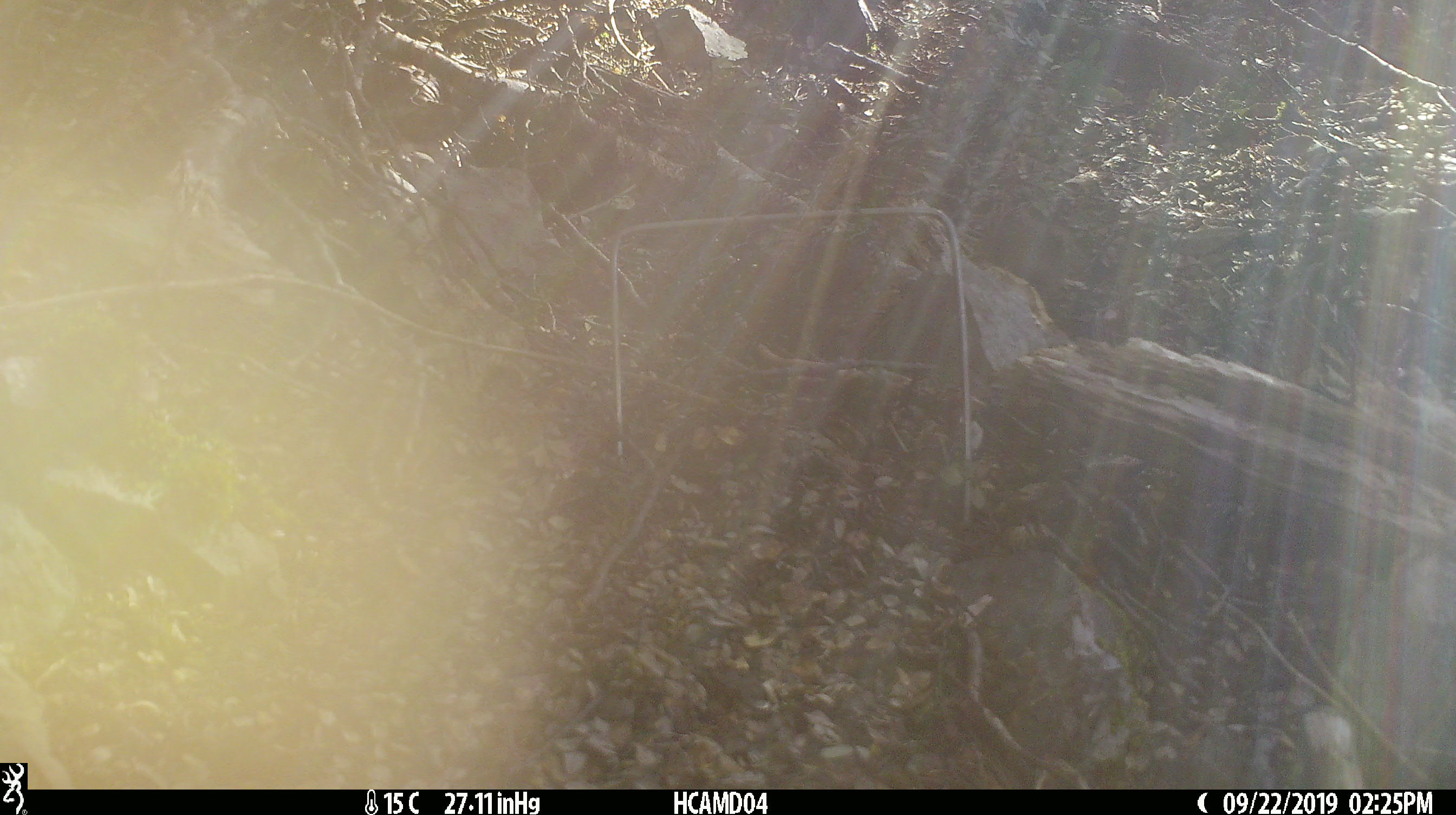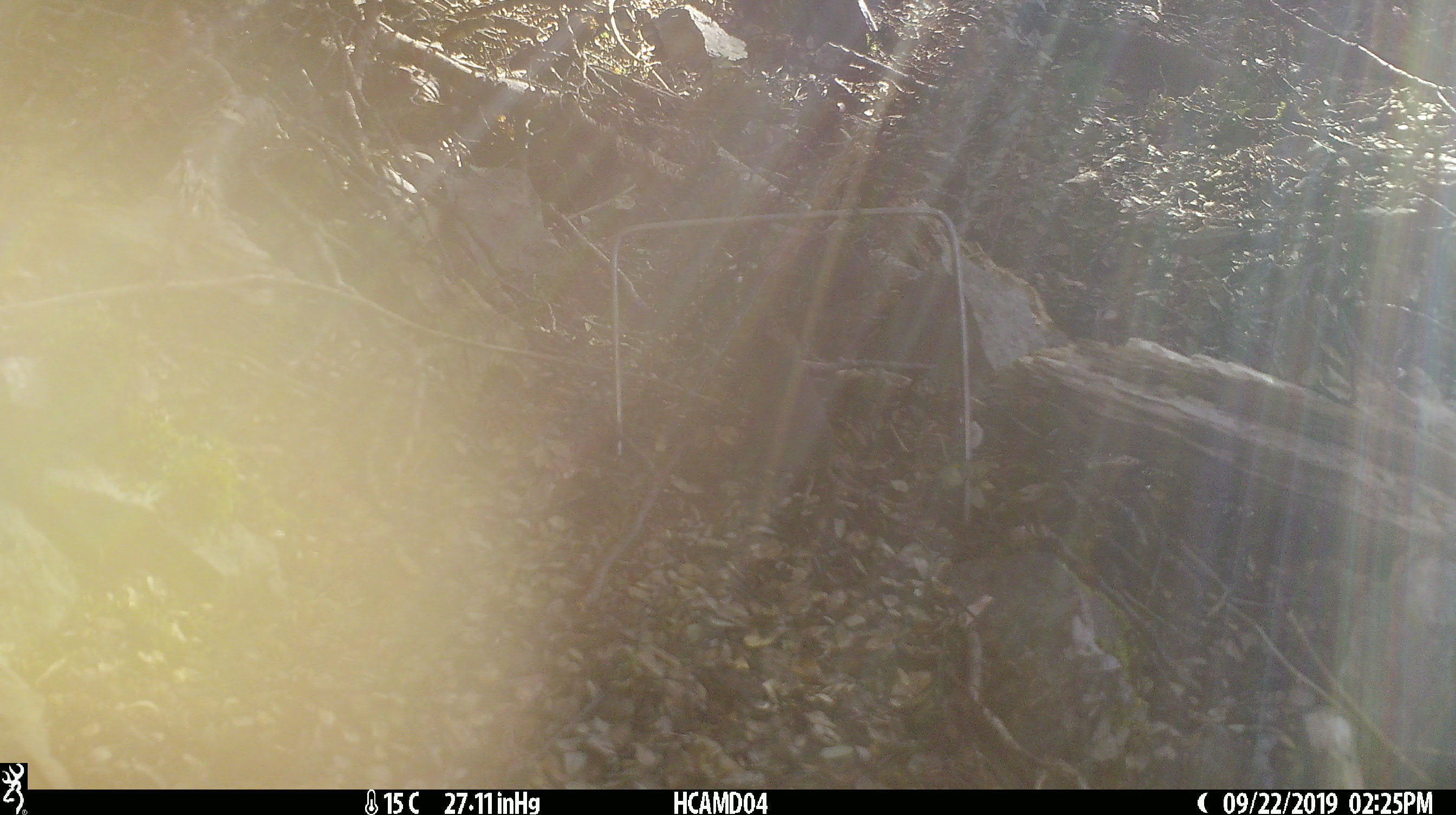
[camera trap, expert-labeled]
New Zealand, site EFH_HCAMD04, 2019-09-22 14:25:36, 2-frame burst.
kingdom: Animalia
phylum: Chordata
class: Mammalia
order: Rodentia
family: Muridae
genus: Mus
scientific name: Mus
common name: mouse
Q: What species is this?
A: Mouse (Mus).